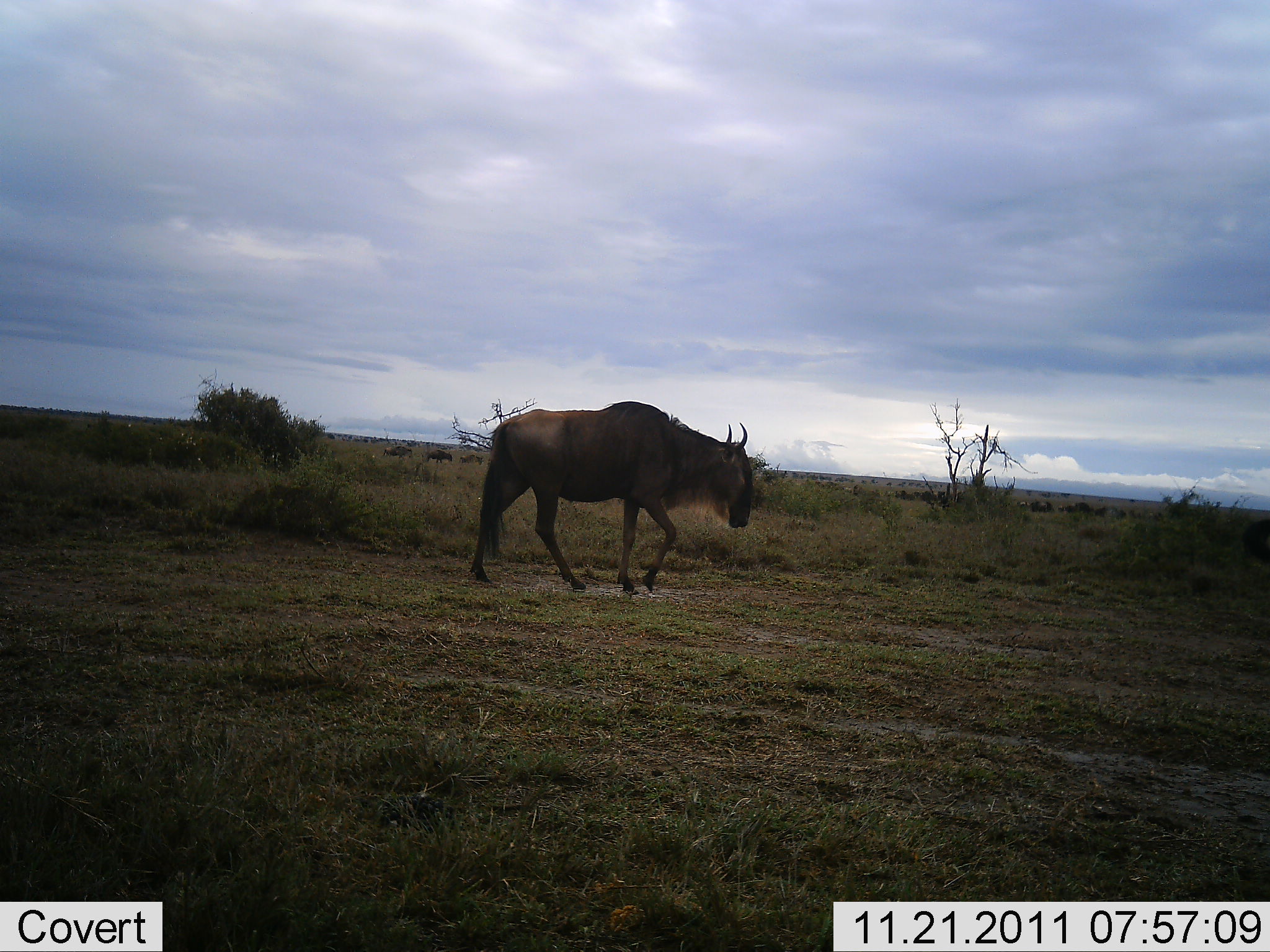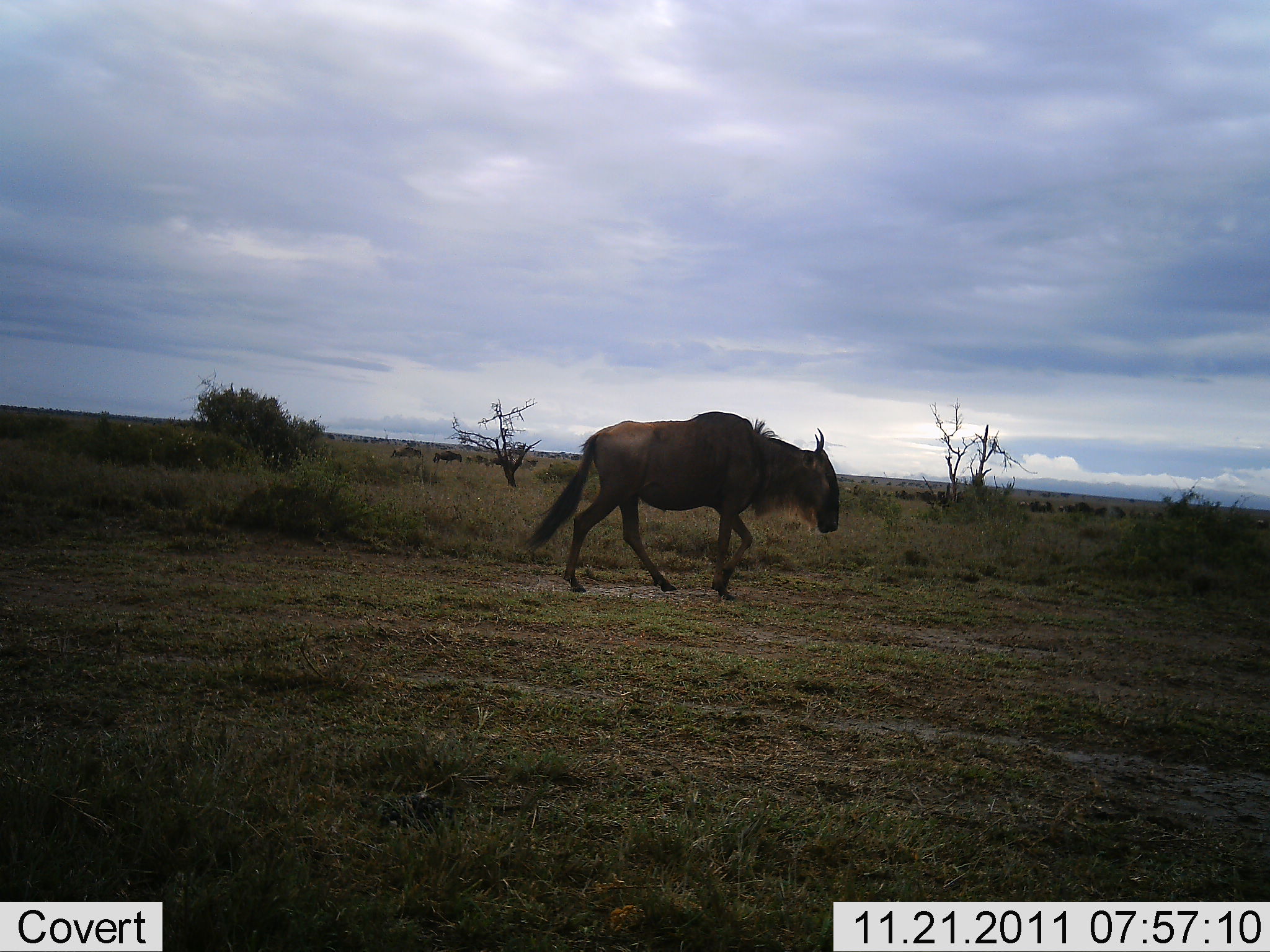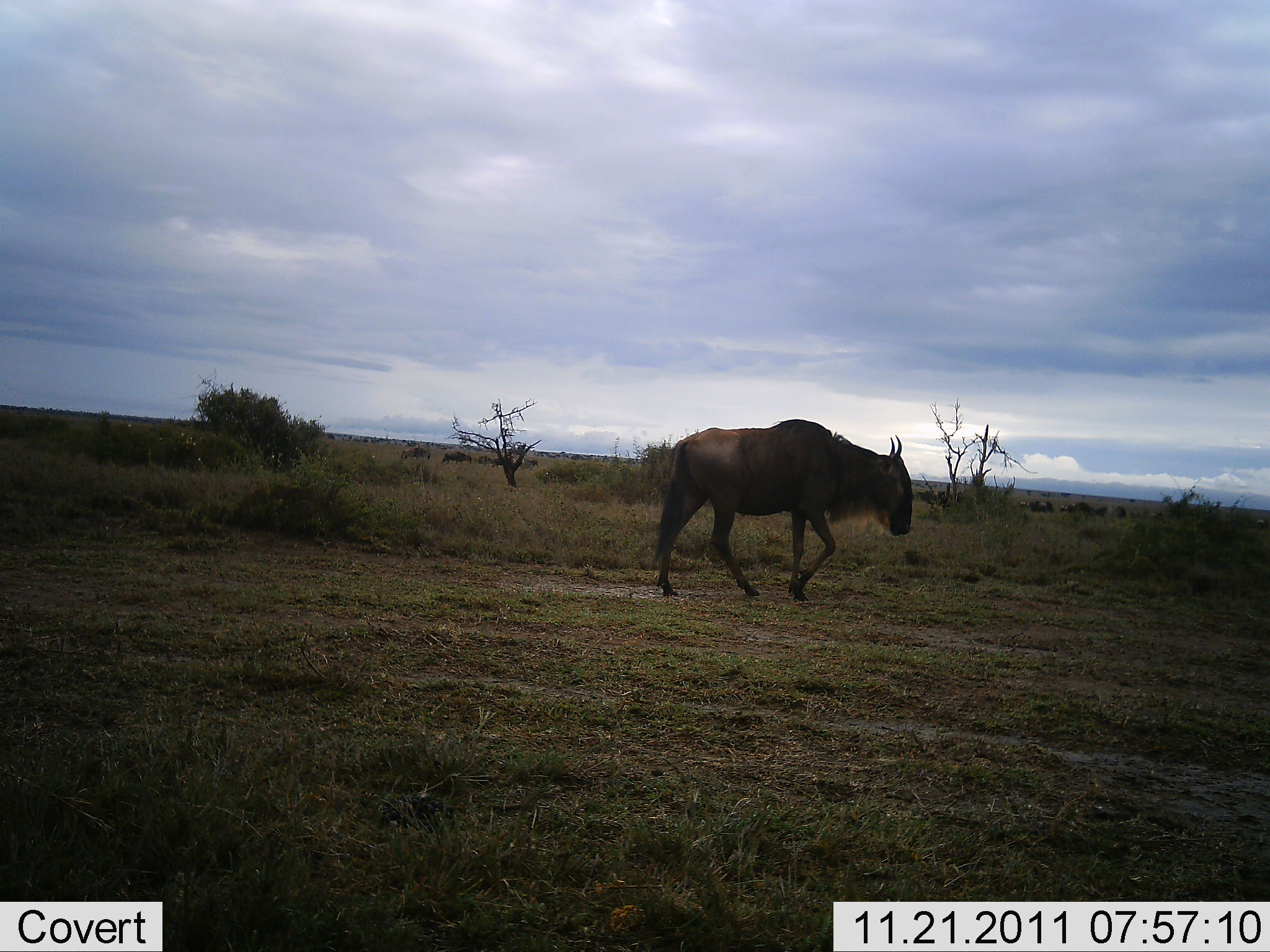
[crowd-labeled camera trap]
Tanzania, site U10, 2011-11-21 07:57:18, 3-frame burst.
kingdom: Animalia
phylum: Chordata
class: Mammalia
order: Artiodactyla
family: Bovidae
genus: Connochaetes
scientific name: Connochaetes taurinus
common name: blue wildebeest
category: wildebeest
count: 1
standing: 10%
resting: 0%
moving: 90%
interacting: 0%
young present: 0%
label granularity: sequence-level